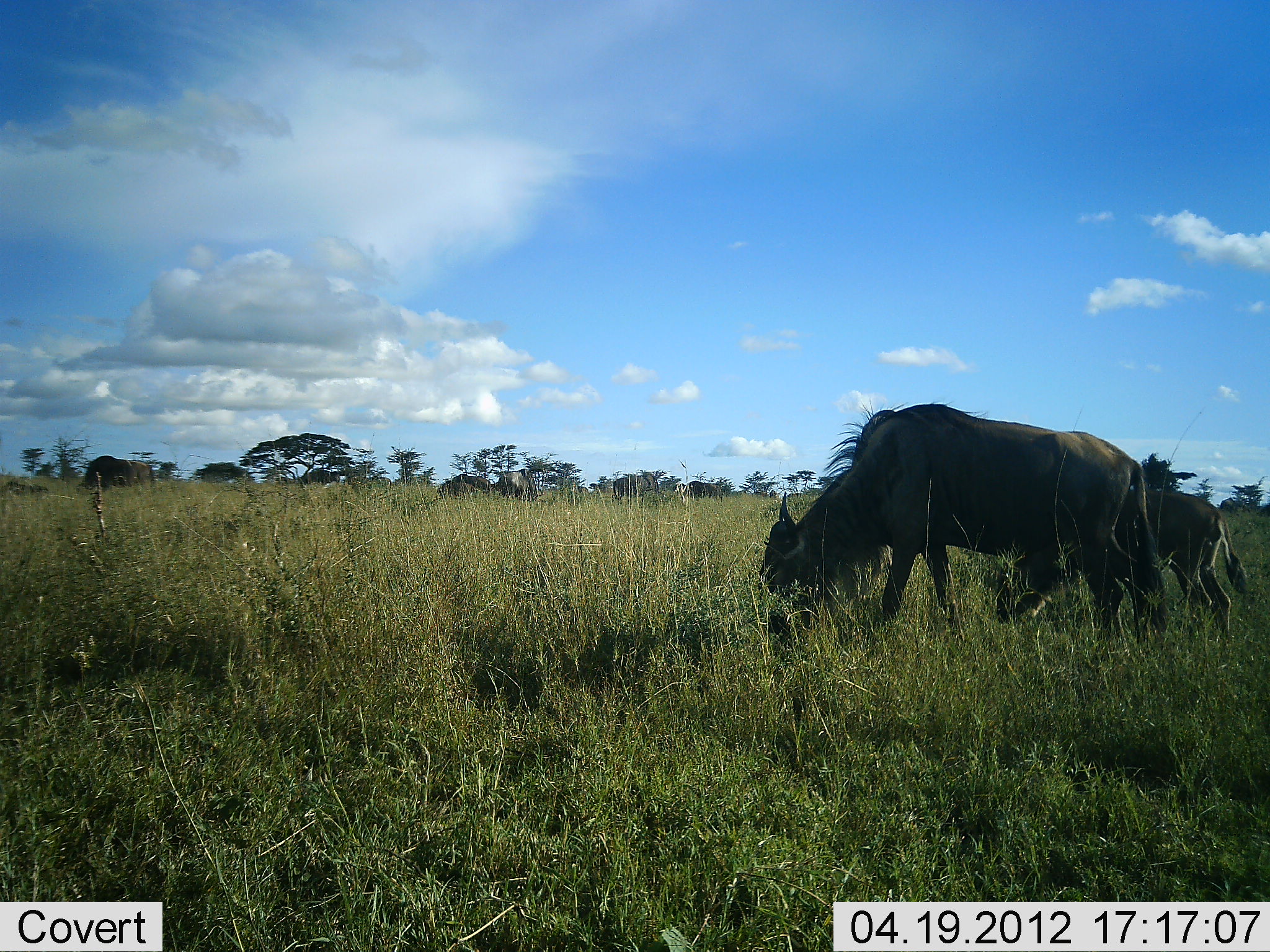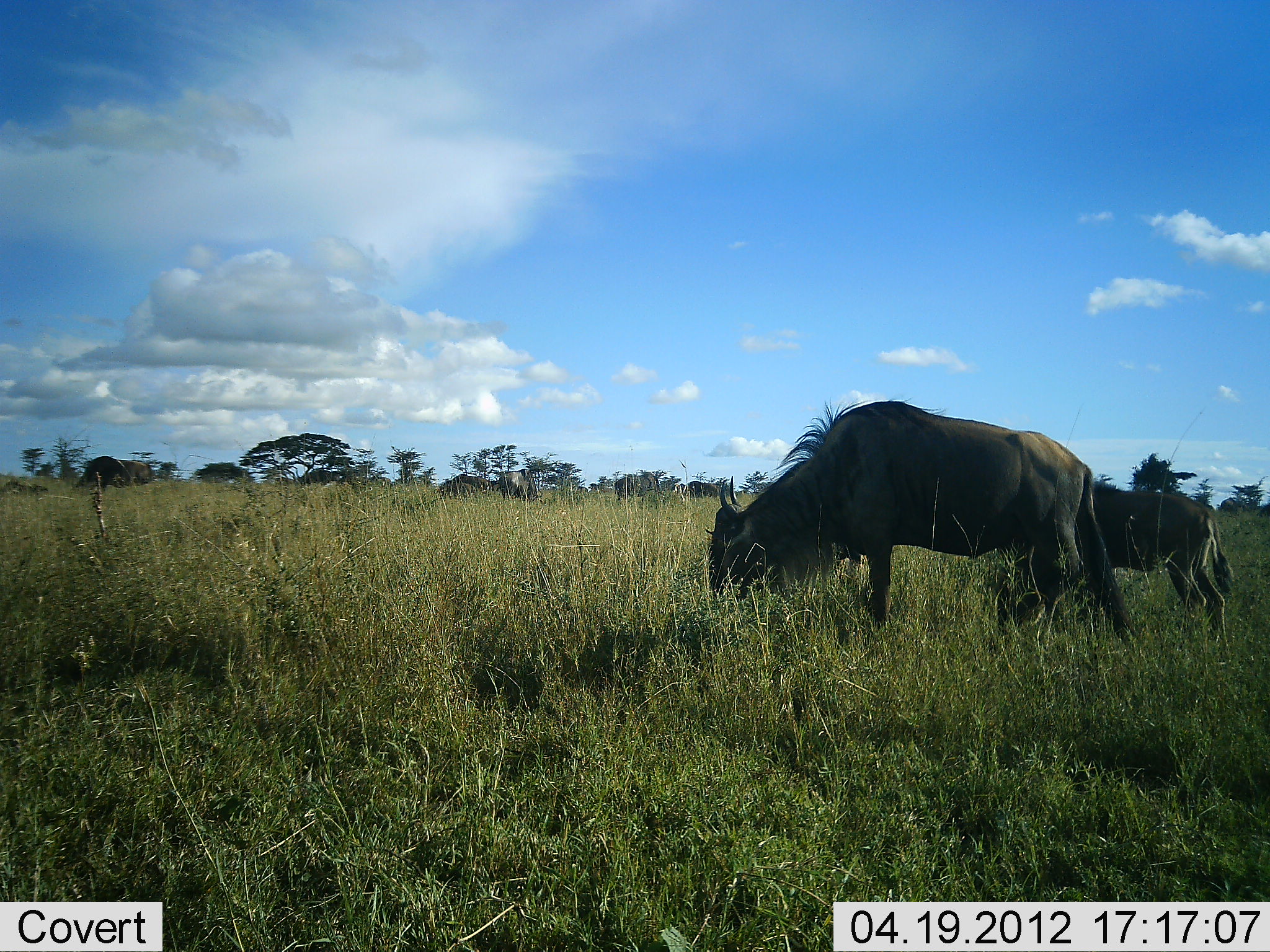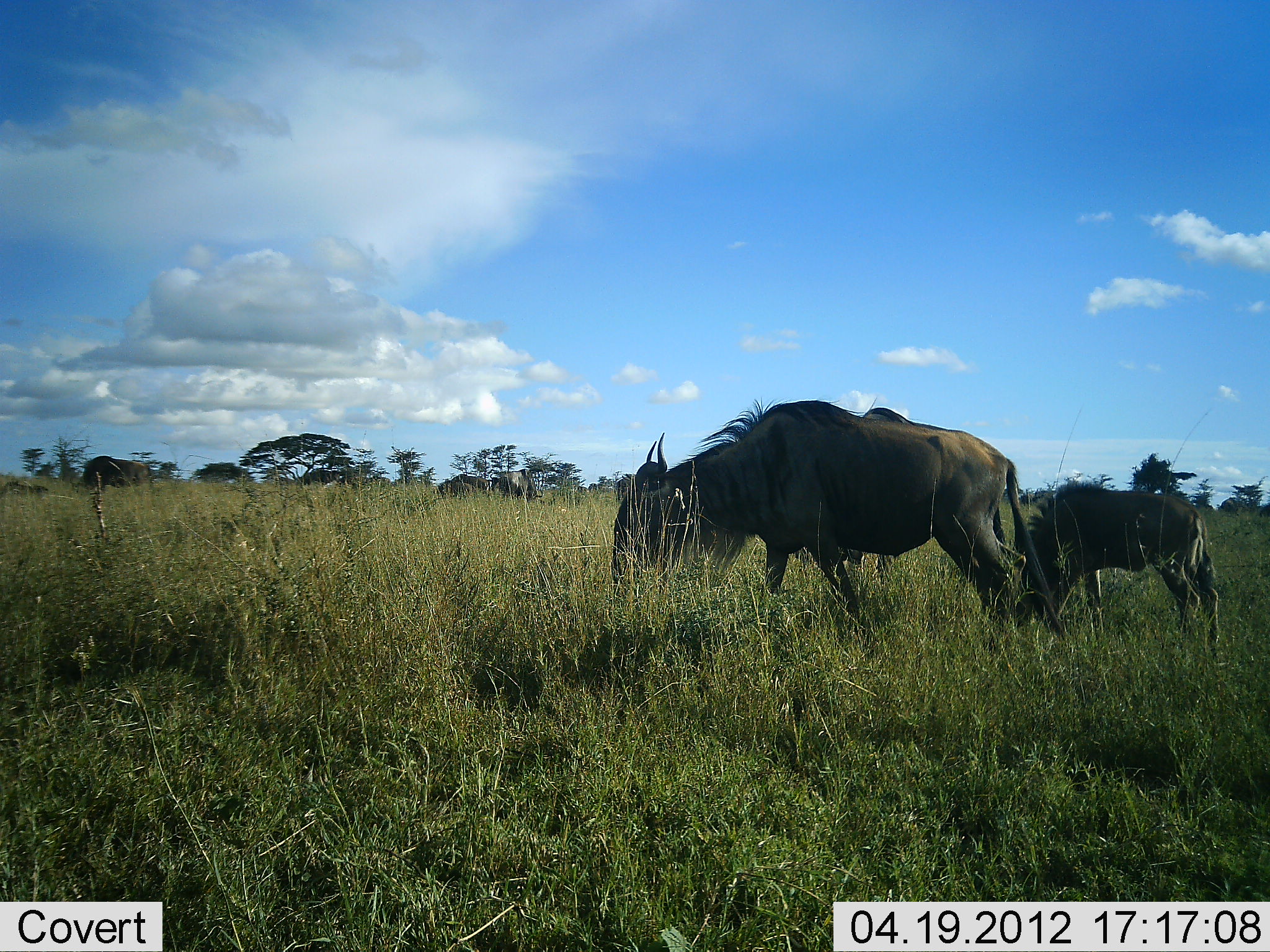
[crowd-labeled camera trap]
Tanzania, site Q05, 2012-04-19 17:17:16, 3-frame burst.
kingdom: Animalia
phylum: Chordata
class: Mammalia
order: Artiodactyla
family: Bovidae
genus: Connochaetes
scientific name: Connochaetes taurinus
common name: blue wildebeest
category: wildebeest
Wildebeest (blue wildebeest) (Connochaetes taurinus), count 2. Behavior (volunteer vote fractions): standing 41%, resting 0%, moving 24%, interacting 0%. Young present (vote fraction): 53%. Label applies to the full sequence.